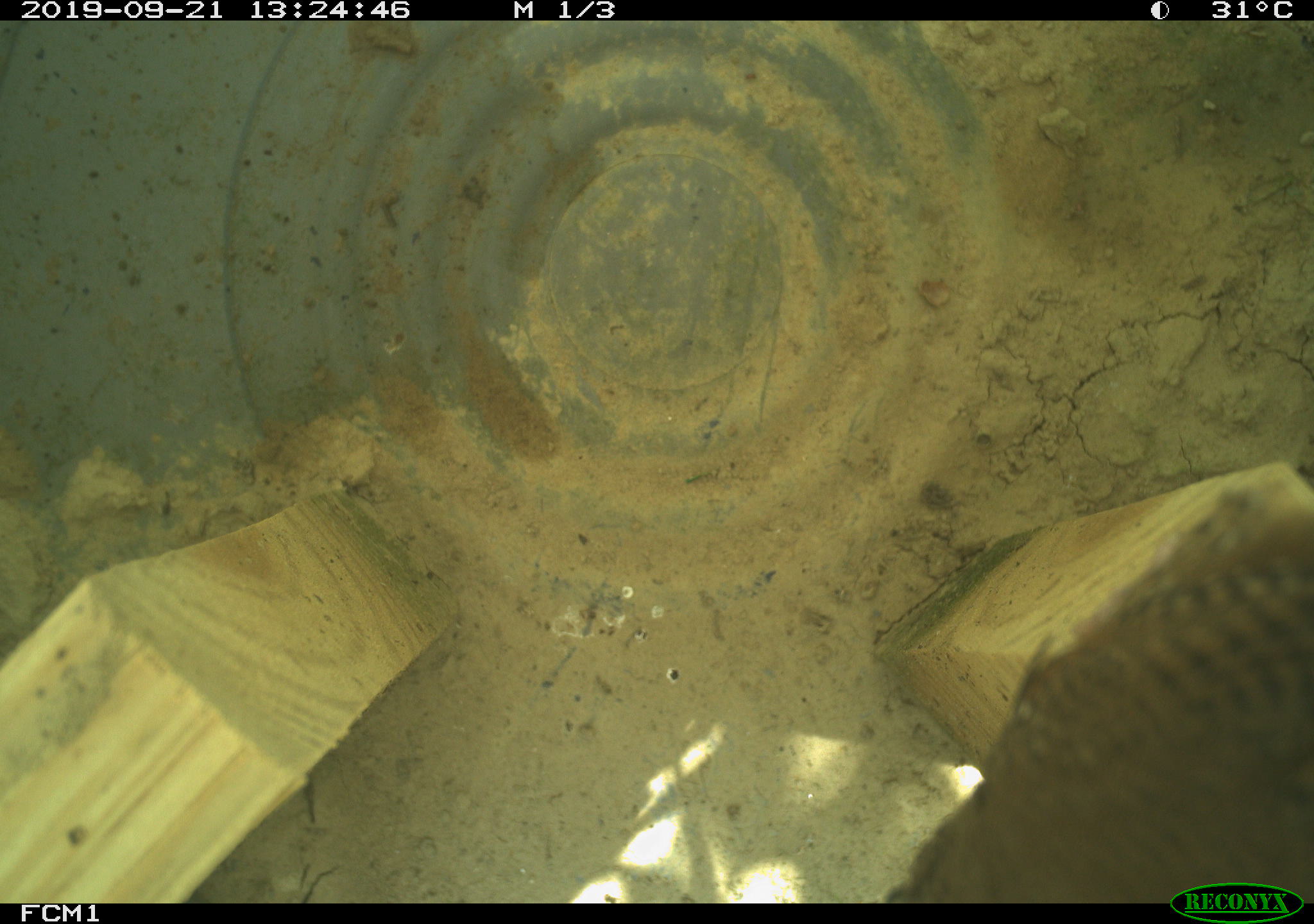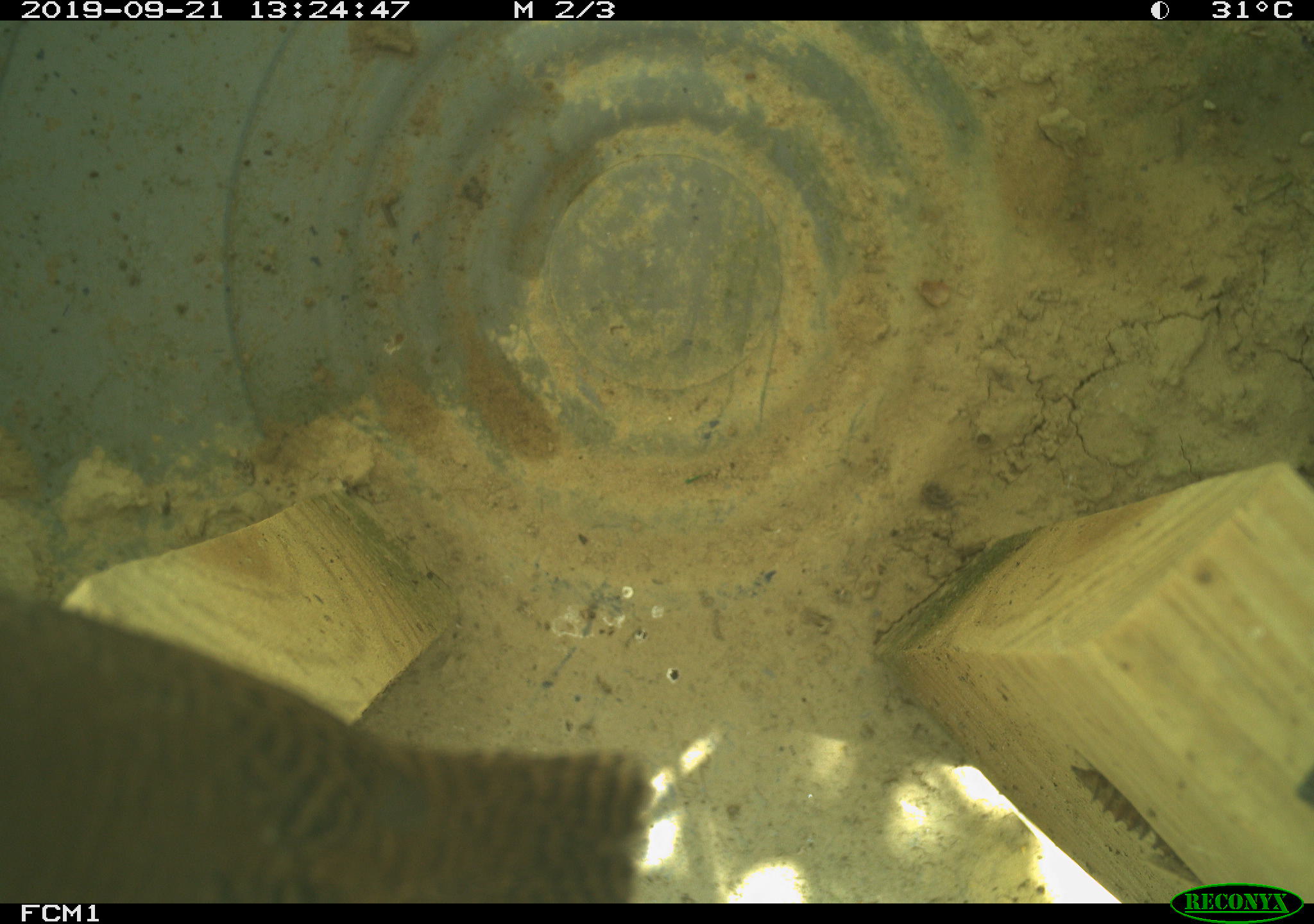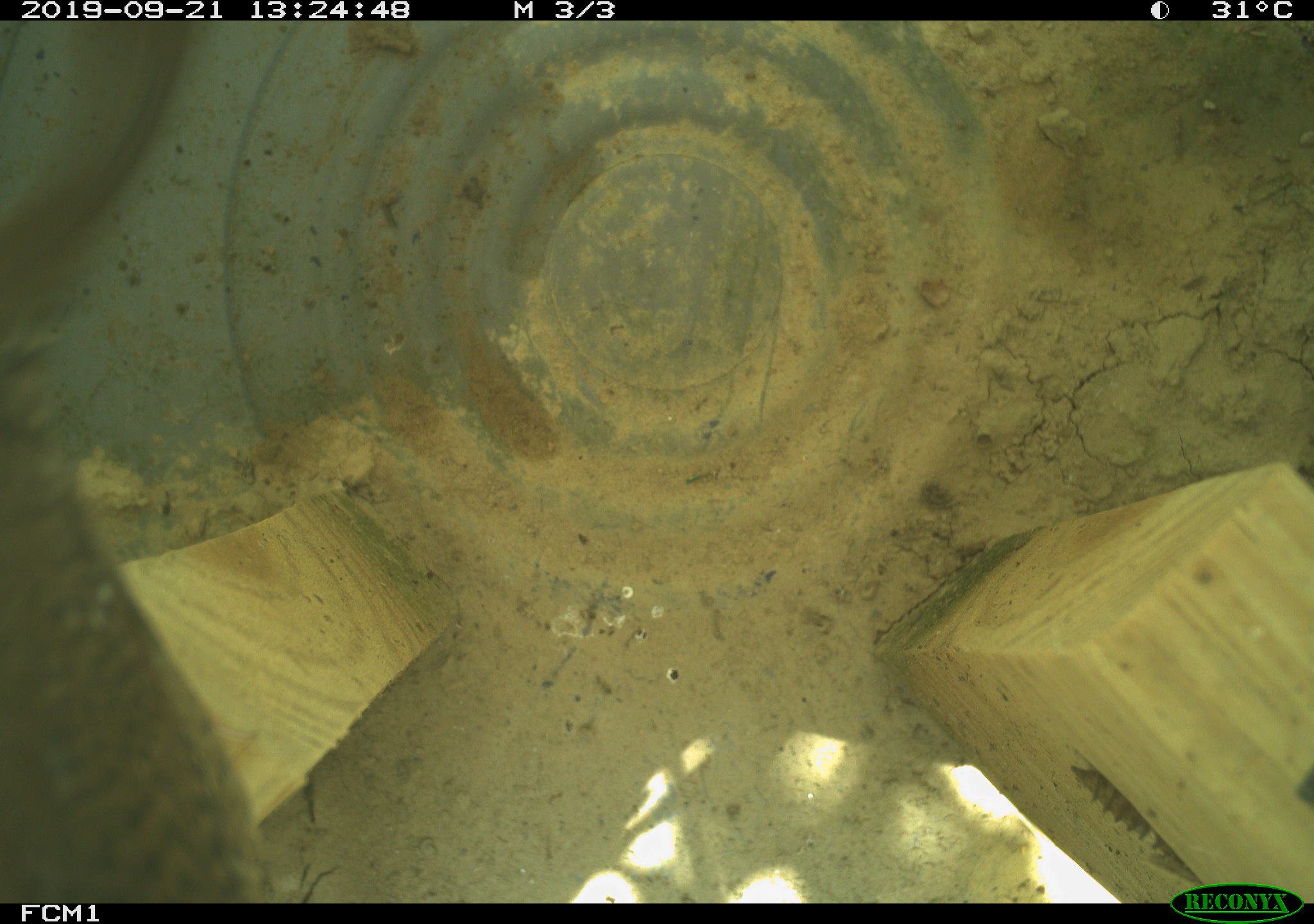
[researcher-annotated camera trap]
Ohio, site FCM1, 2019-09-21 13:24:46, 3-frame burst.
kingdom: Animalia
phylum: Chordata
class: Aves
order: Passeriformes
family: Troglodytidae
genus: Troglodytes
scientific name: Troglodytes aedon aedon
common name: northern house wren